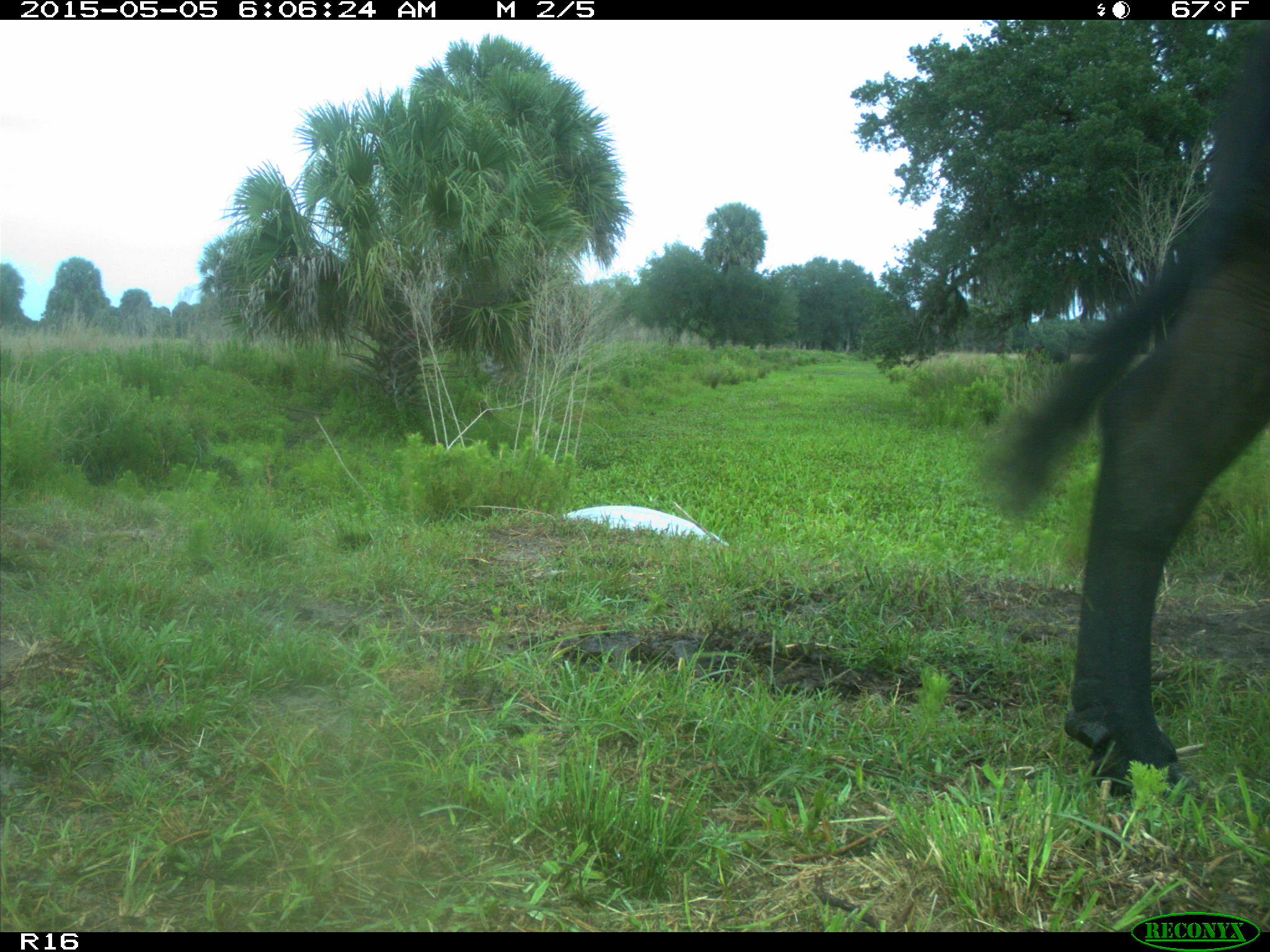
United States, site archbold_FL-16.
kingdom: Animalia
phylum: Chordata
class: Mammalia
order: Artiodactyla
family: Bovidae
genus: Bos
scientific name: Bos taurus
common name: domestic cow